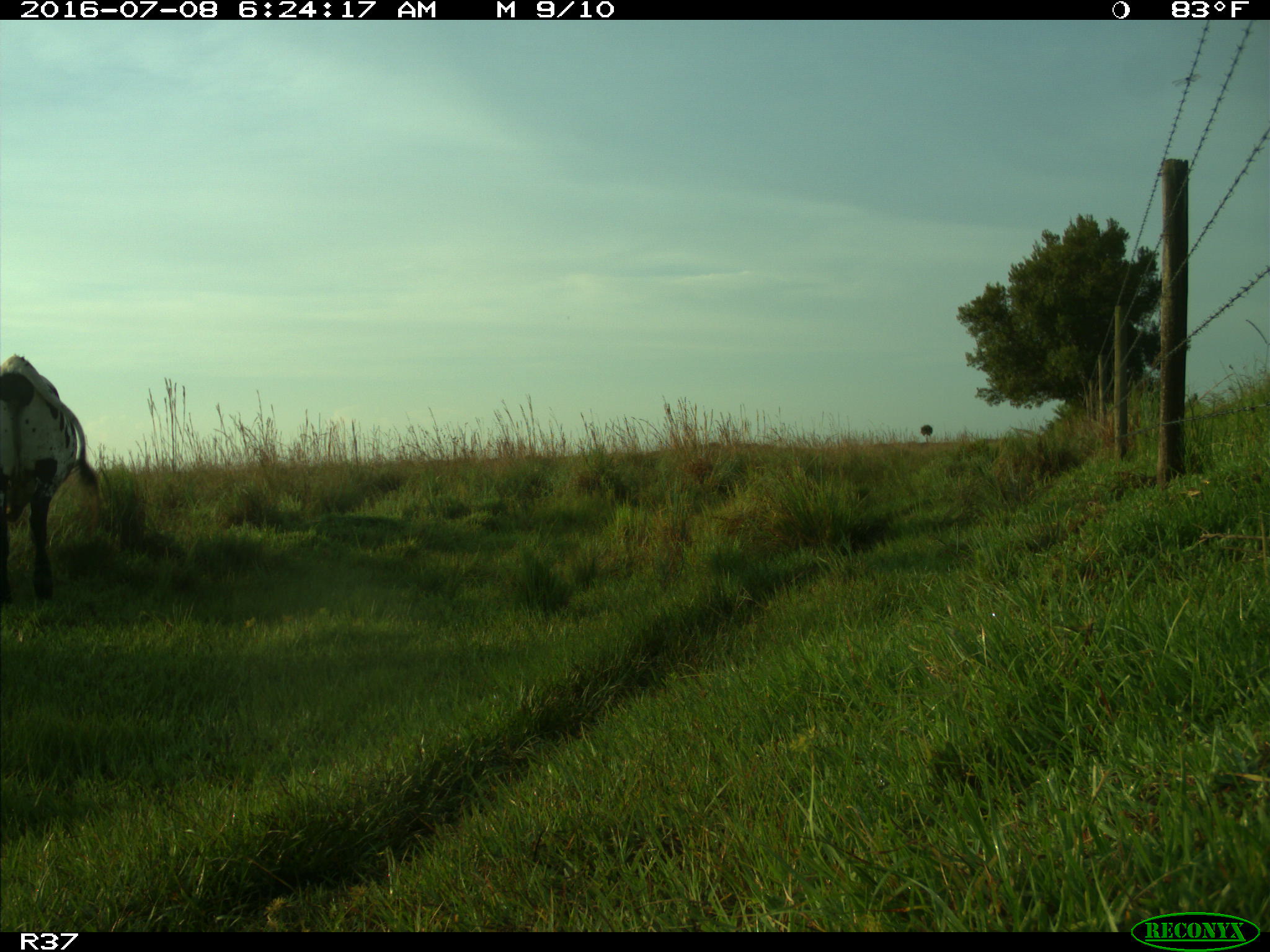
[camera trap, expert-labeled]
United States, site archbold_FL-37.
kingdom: Animalia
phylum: Chordata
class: Mammalia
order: Artiodactyla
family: Bovidae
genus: Bos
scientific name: Bos taurus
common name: domestic cow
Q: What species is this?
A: Bos taurus (domestic cow).